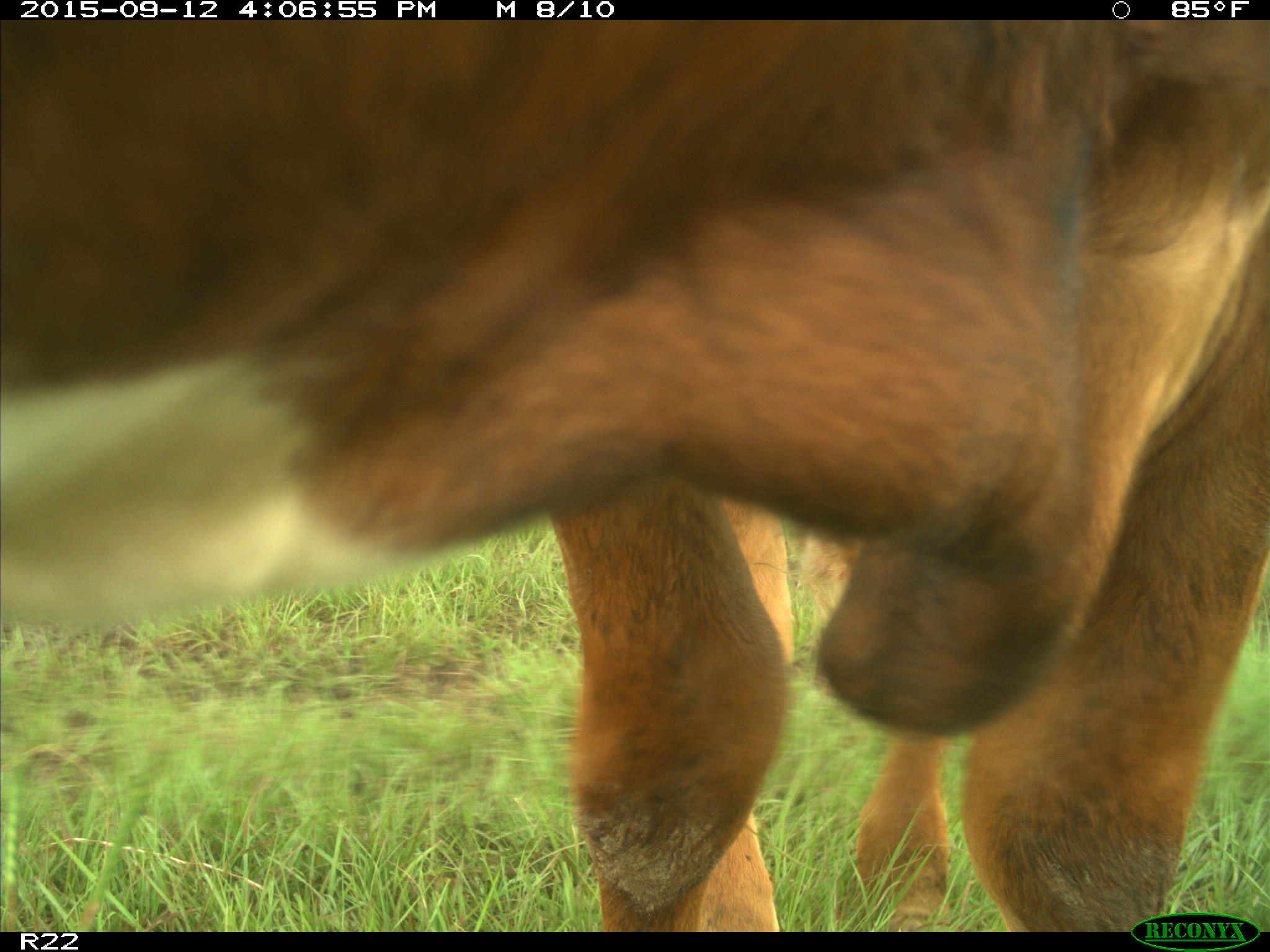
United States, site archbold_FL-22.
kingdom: Animalia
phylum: Chordata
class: Mammalia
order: Artiodactyla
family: Bovidae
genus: Bos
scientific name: Bos taurus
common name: domestic cow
Bos taurus (domestic cow).